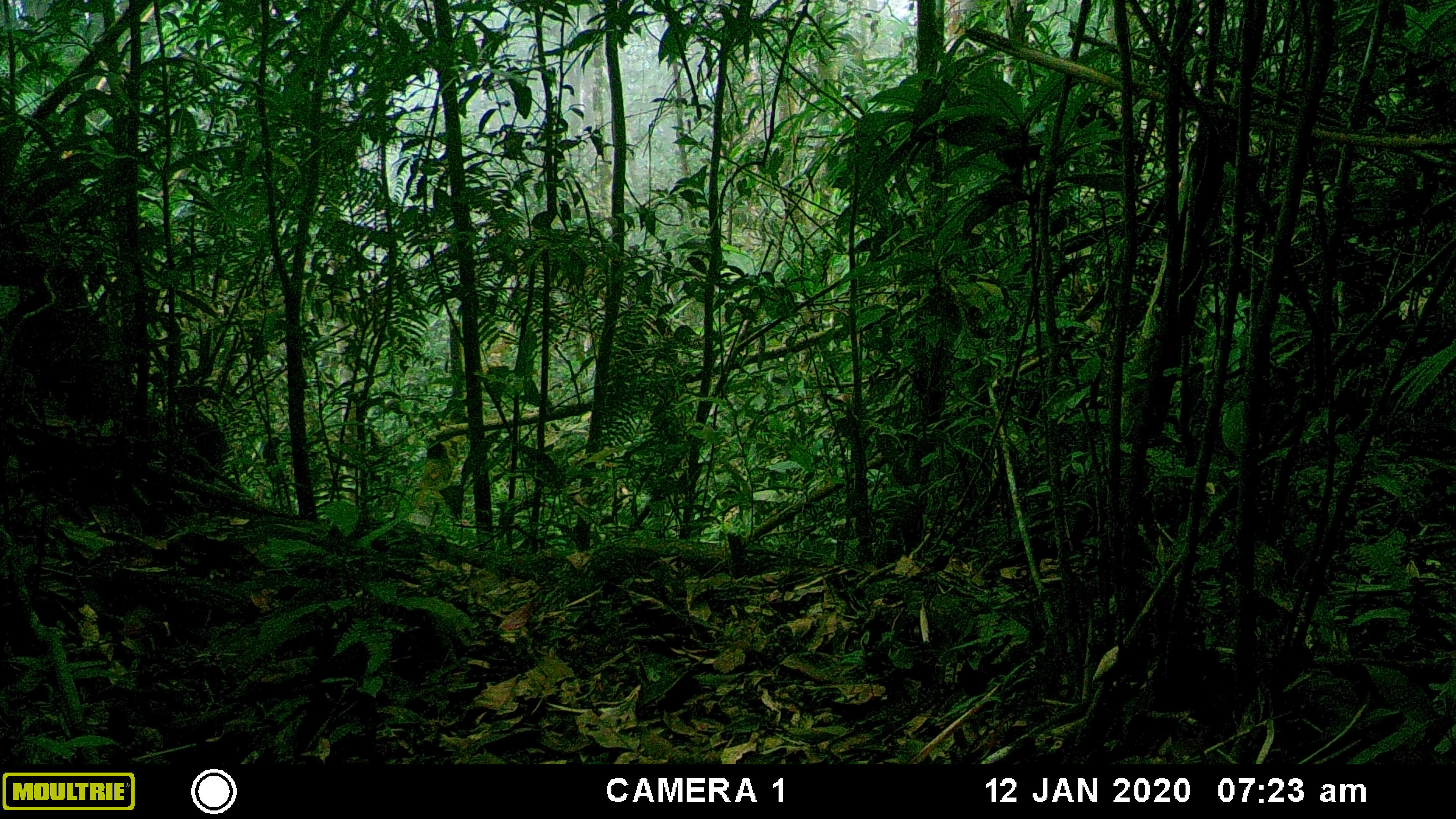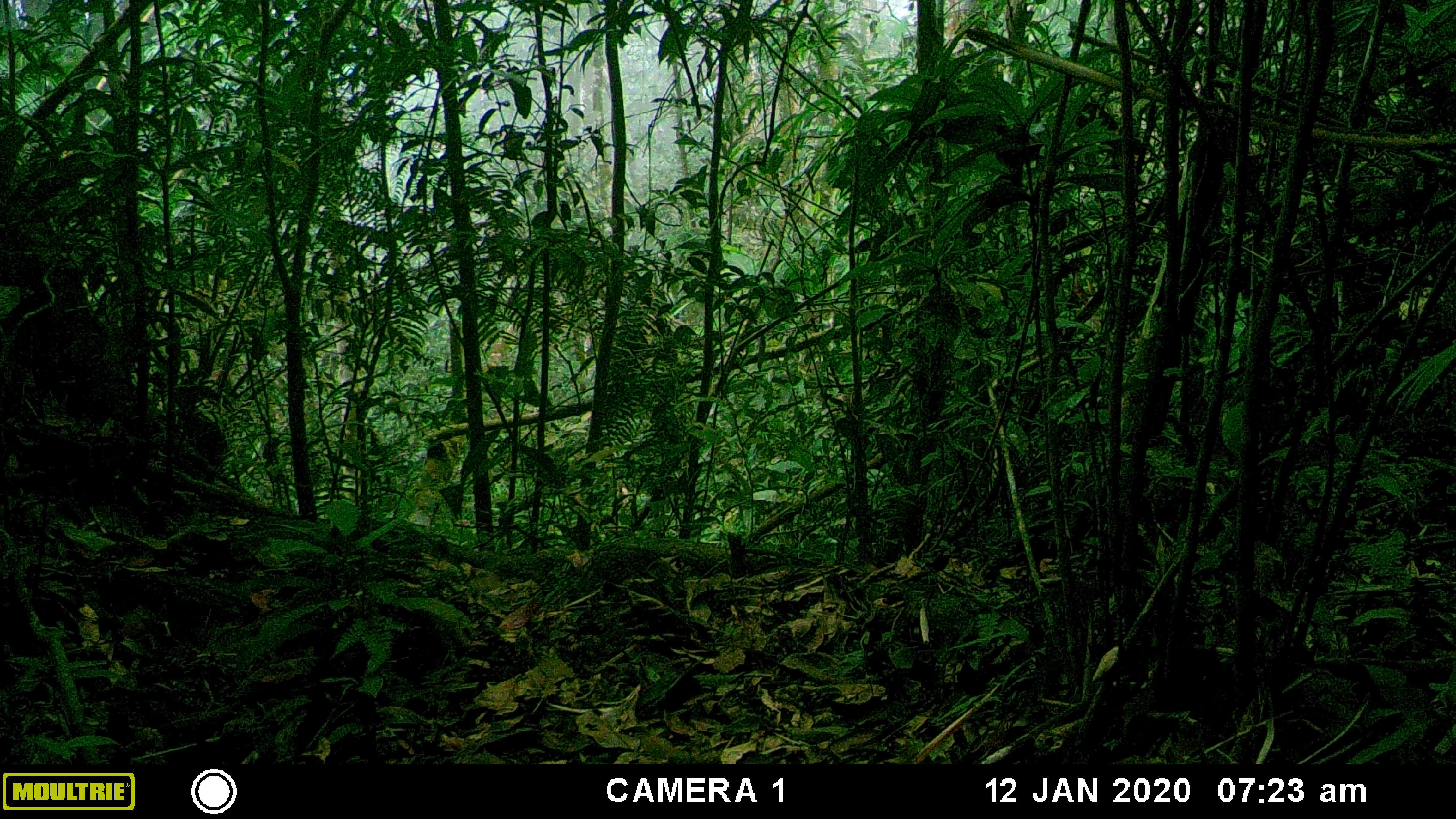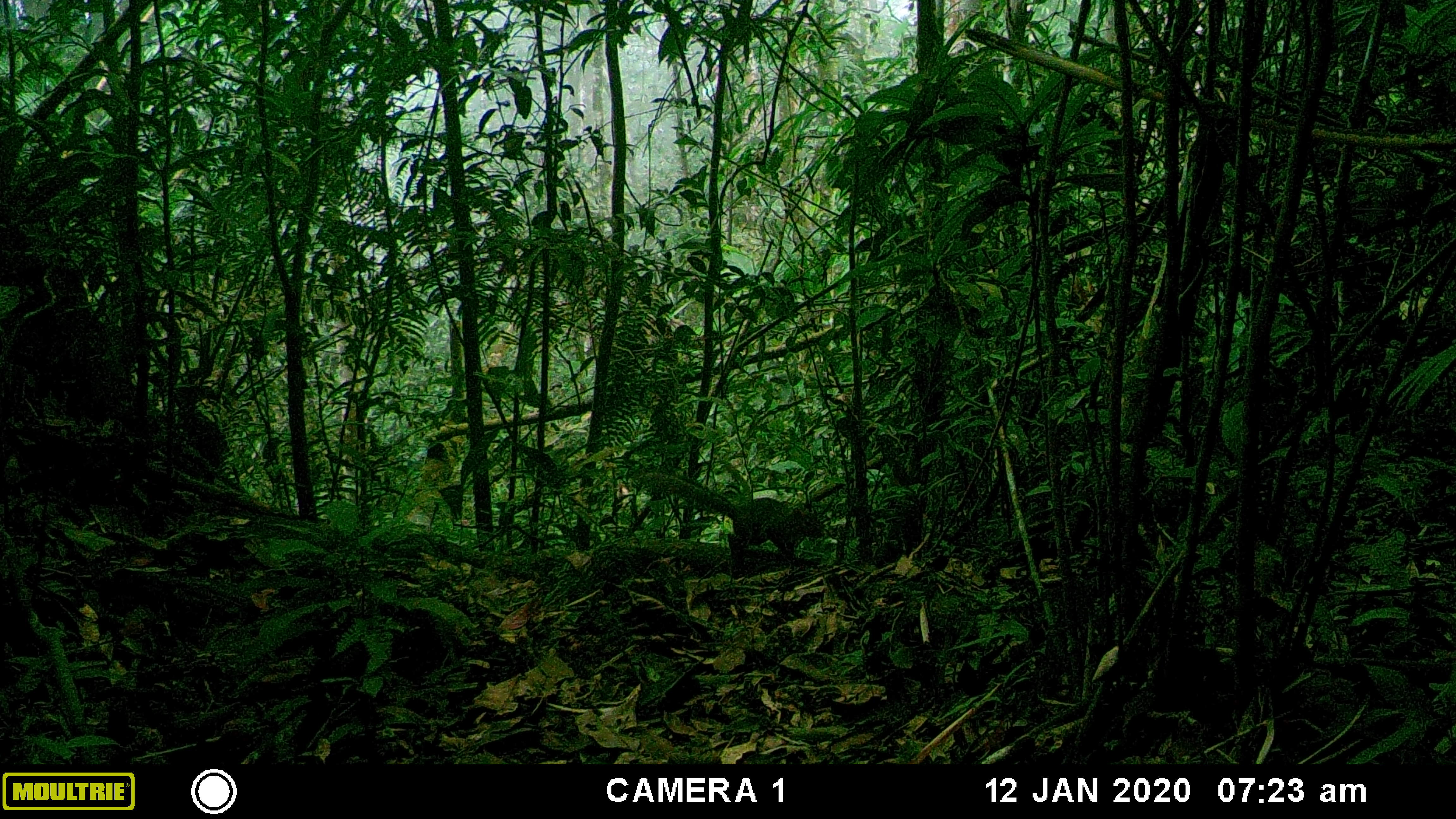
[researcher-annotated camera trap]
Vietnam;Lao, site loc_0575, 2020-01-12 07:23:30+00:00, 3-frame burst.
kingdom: Animalia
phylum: Chordata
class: Mammalia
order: Rodentia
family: Sciuridae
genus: Dremomys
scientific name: Dremomys rufigenis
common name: red-cheeked squirrel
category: red cheeked squirrel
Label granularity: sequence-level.